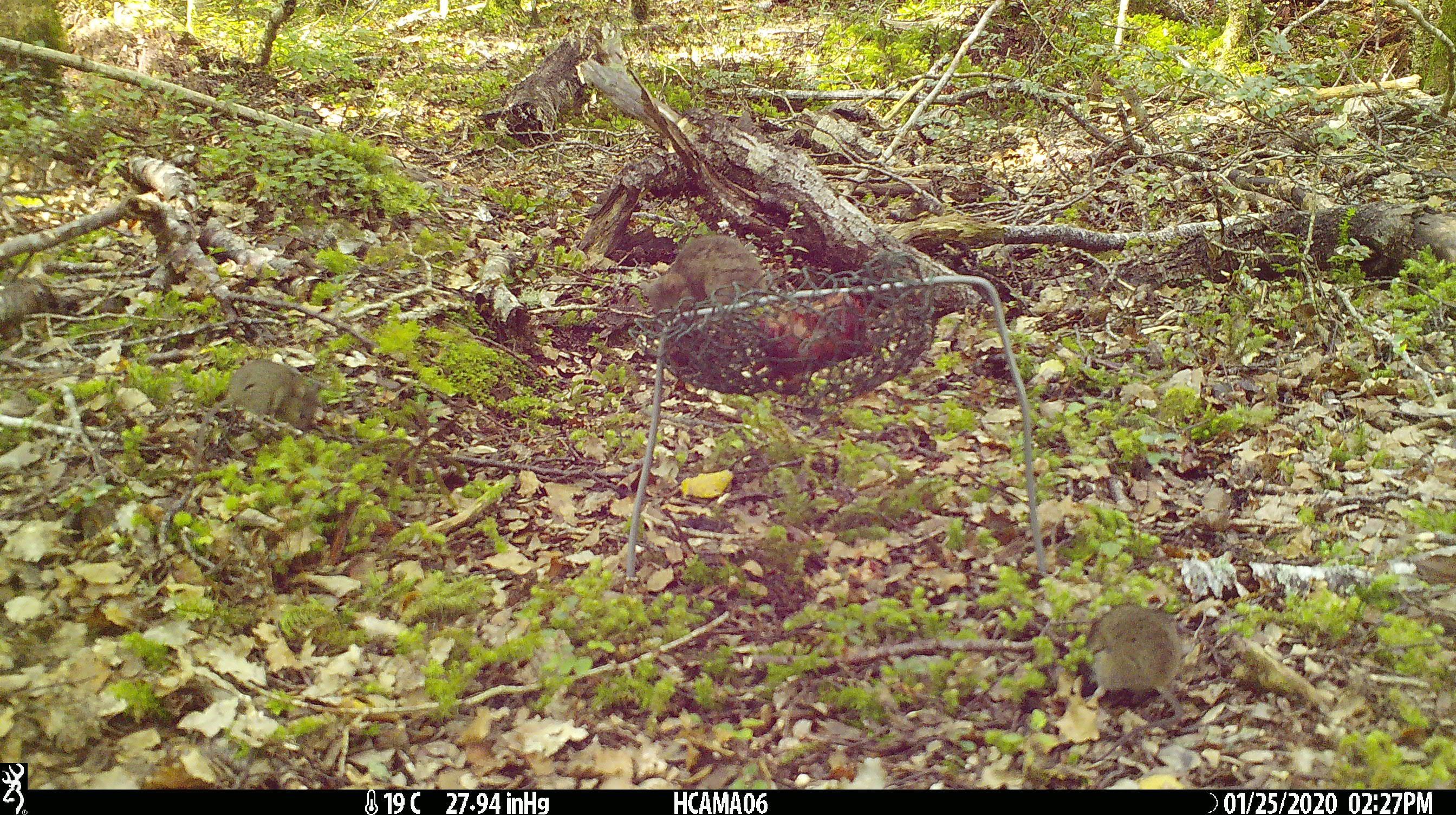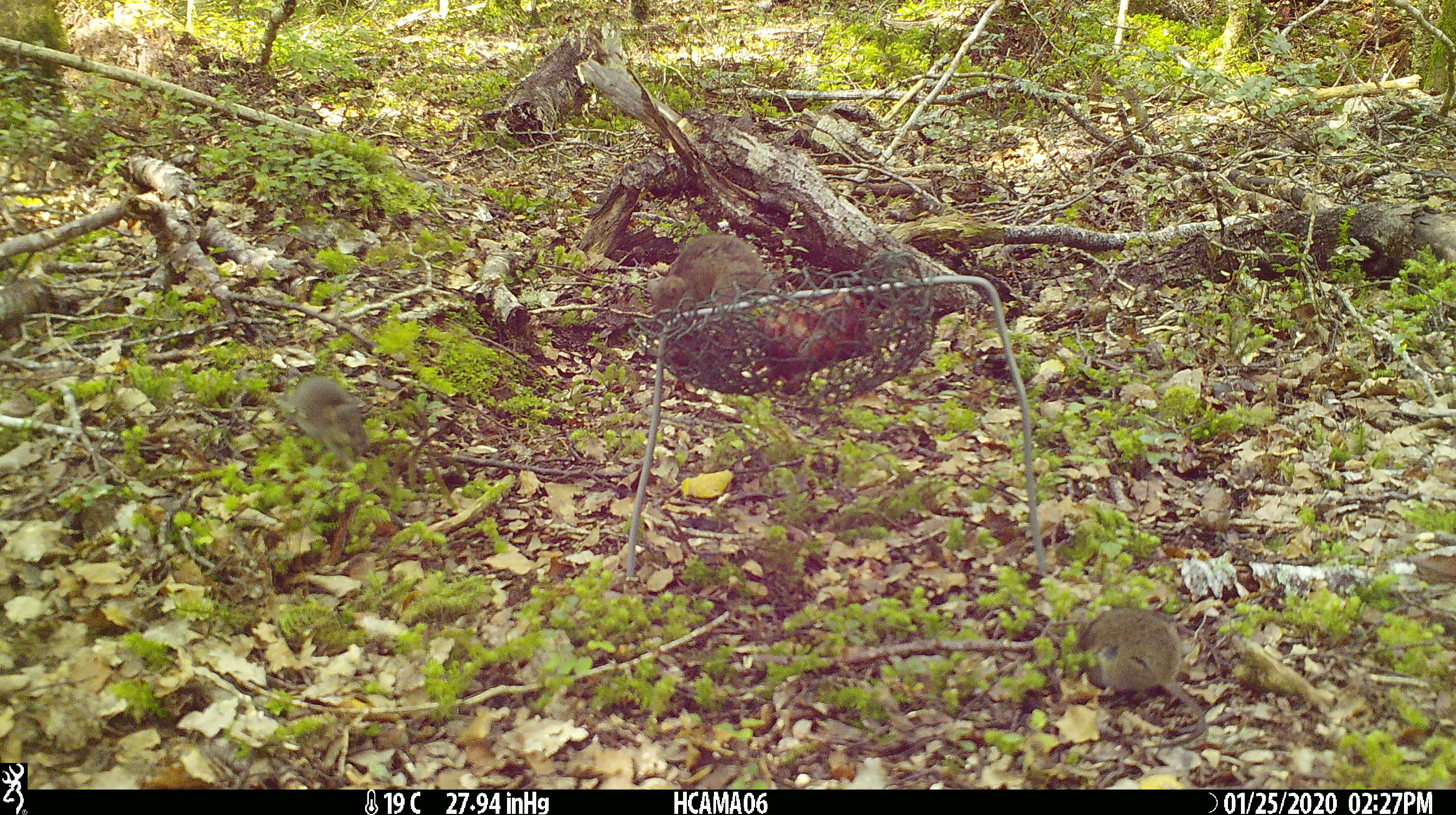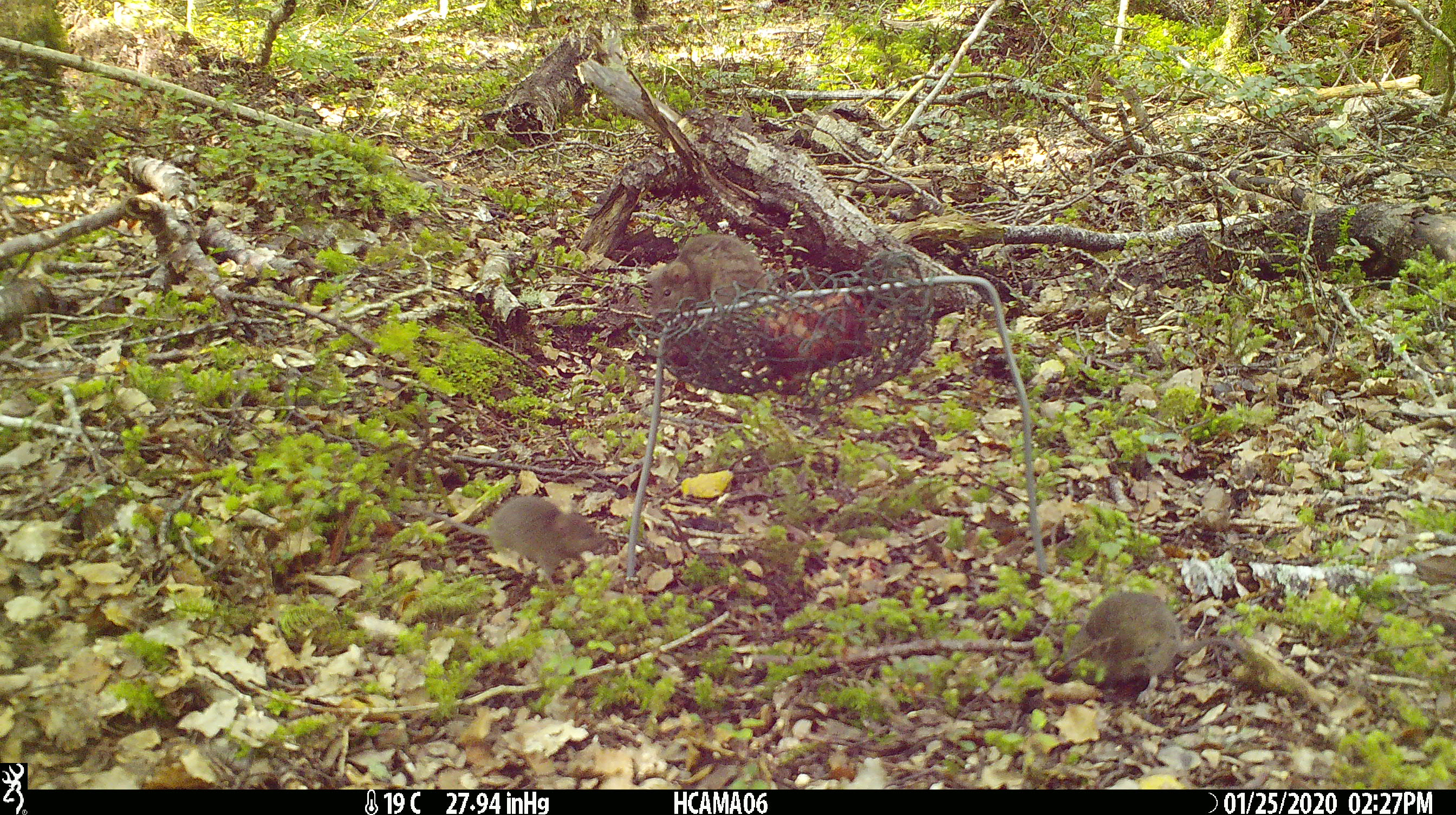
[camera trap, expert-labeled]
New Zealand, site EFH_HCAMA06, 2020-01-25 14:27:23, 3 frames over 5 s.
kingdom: Animalia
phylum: Chordata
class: Mammalia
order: Rodentia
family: Muridae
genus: Mus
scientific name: Mus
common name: mouse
Mouse (Mus).